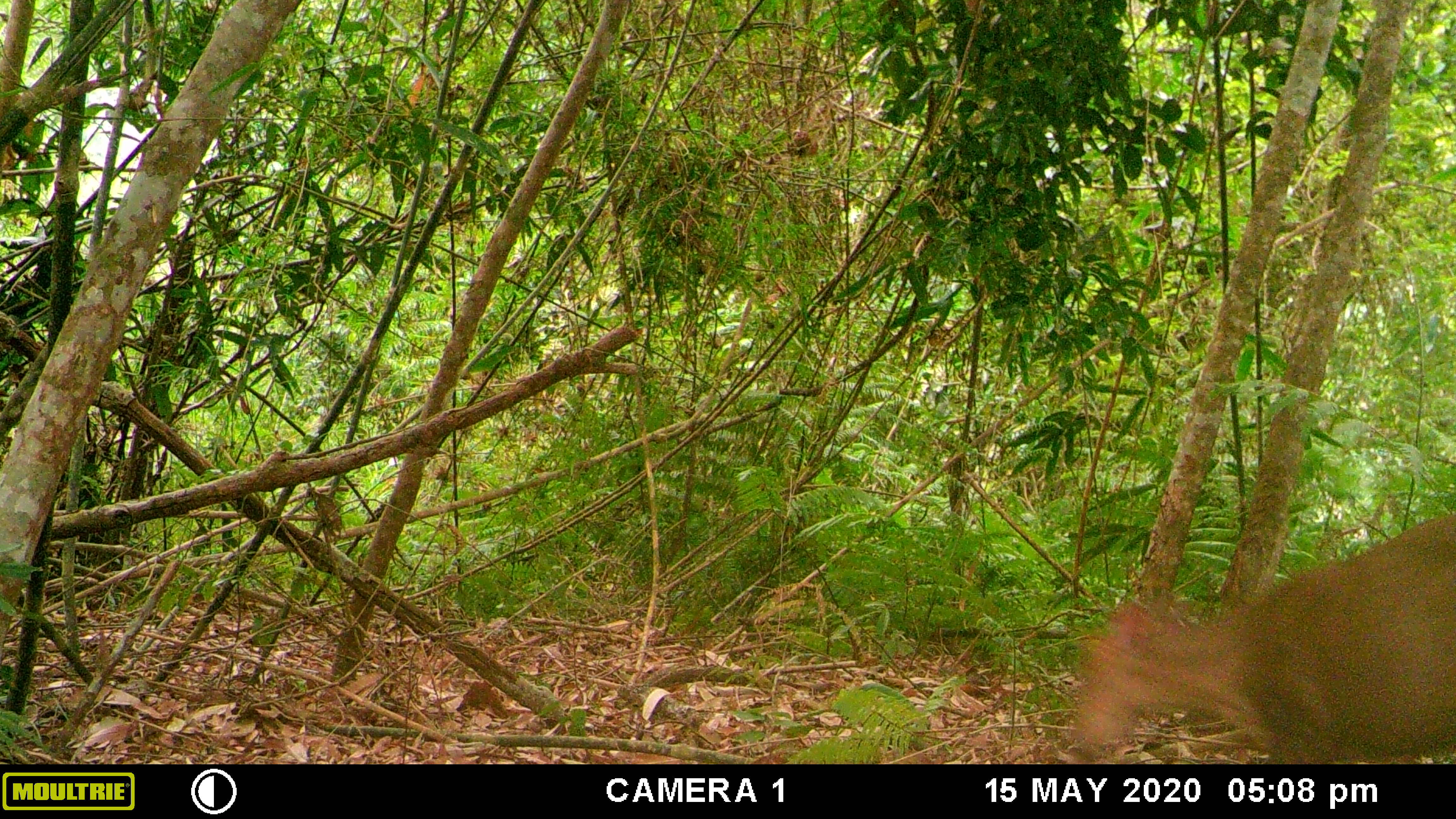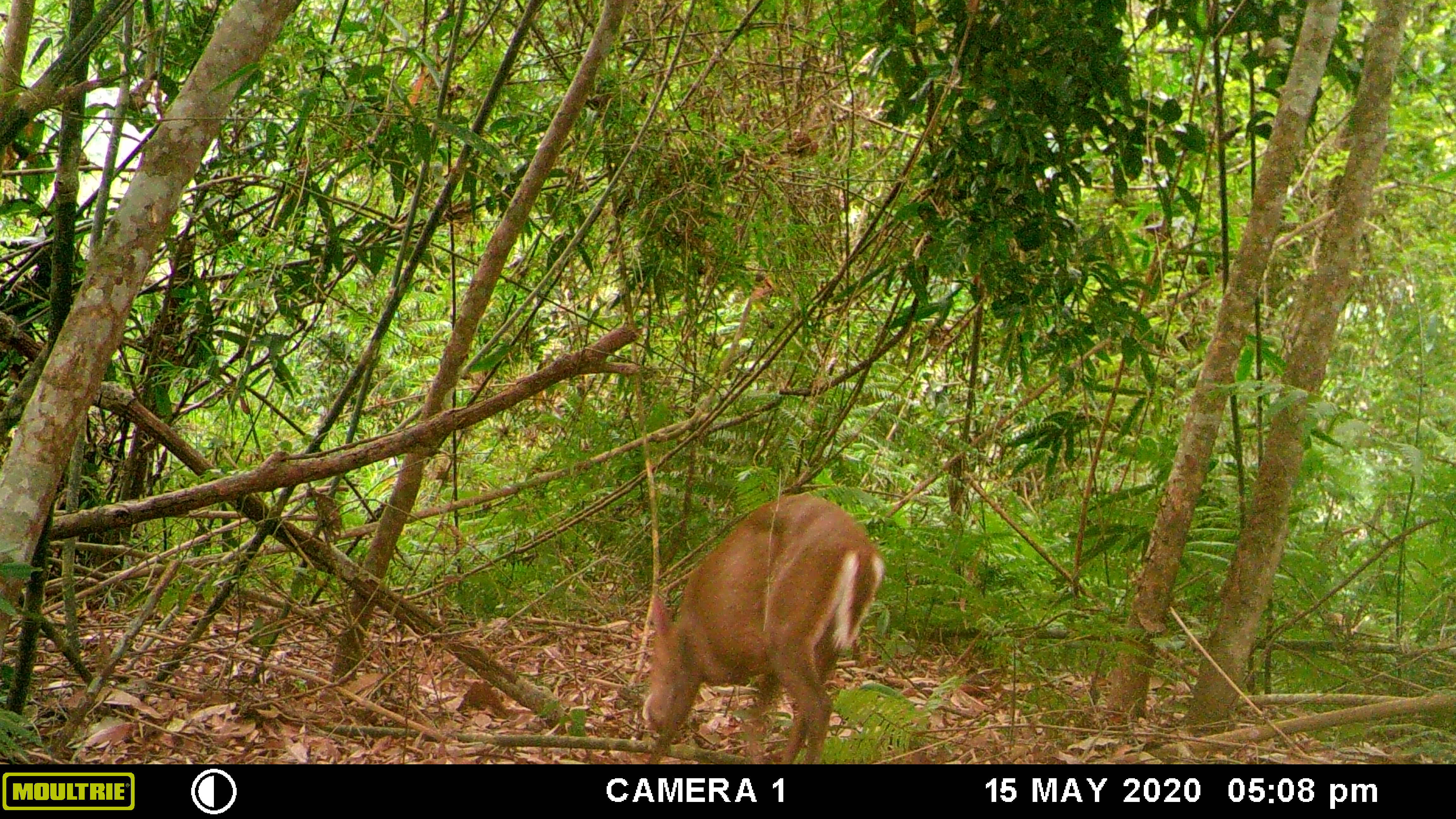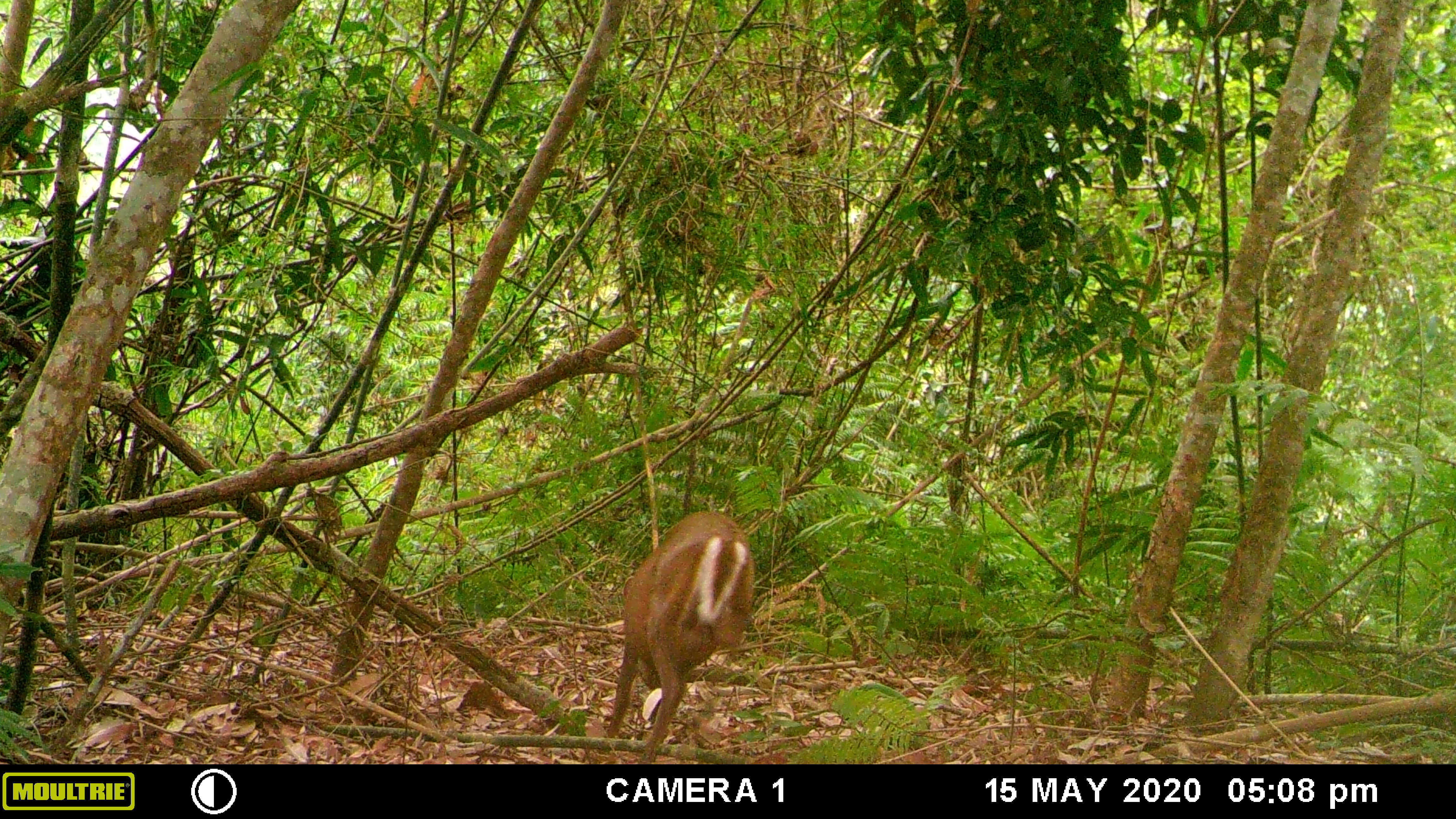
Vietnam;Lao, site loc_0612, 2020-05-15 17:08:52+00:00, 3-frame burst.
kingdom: Animalia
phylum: Chordata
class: Mammalia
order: Artiodactyla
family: Cervidae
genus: Muntiacus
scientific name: Muntiacus rooseveltorum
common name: roosevelt's muntjac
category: roosevelts muntjac group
Roosevelts muntjac group (roosevelt's muntjac) (Muntiacus rooseveltorum). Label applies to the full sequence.